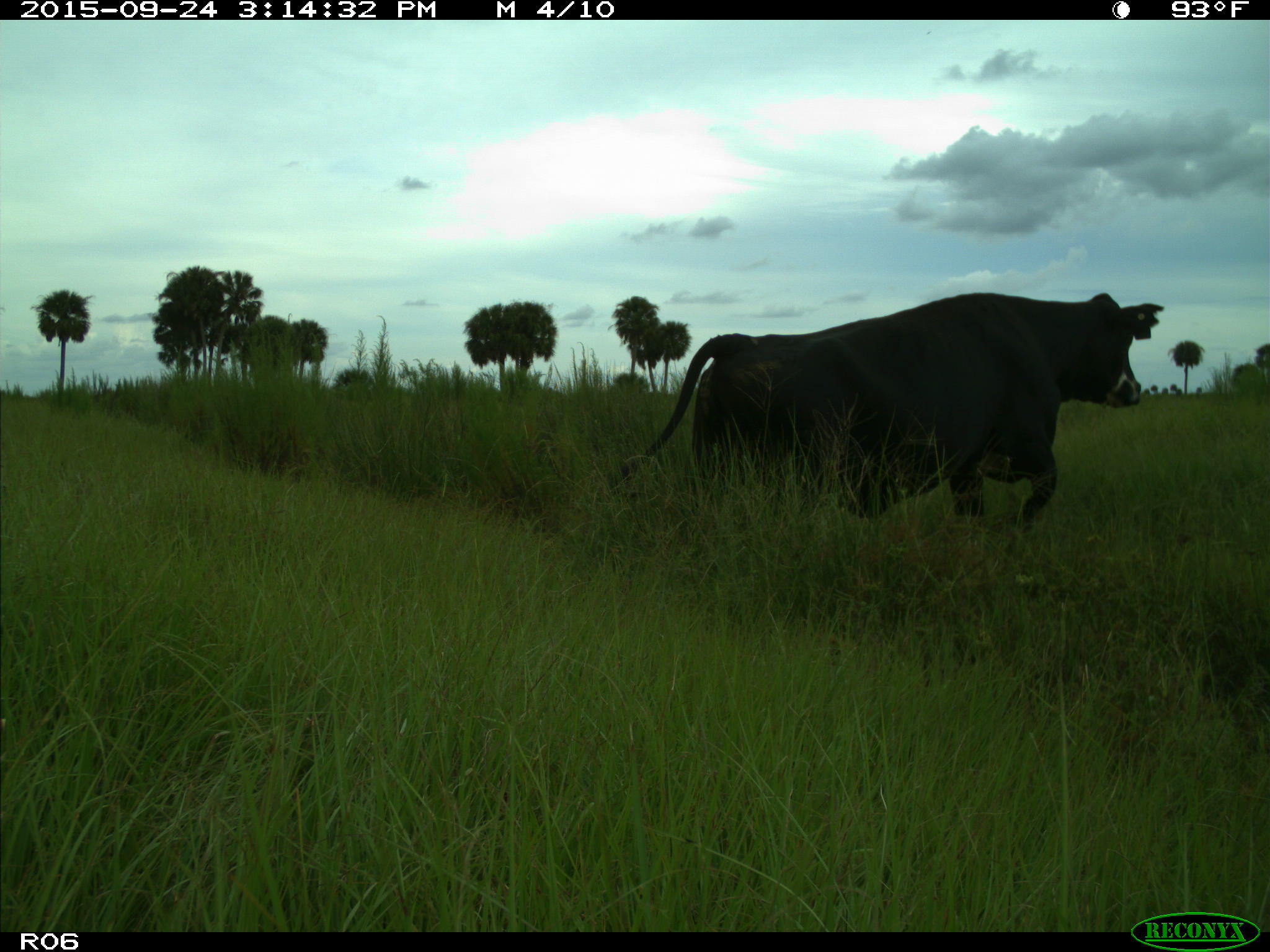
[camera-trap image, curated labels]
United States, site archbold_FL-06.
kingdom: Animalia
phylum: Chordata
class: Mammalia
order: Artiodactyla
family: Bovidae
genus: Bos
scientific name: Bos taurus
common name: domestic cow